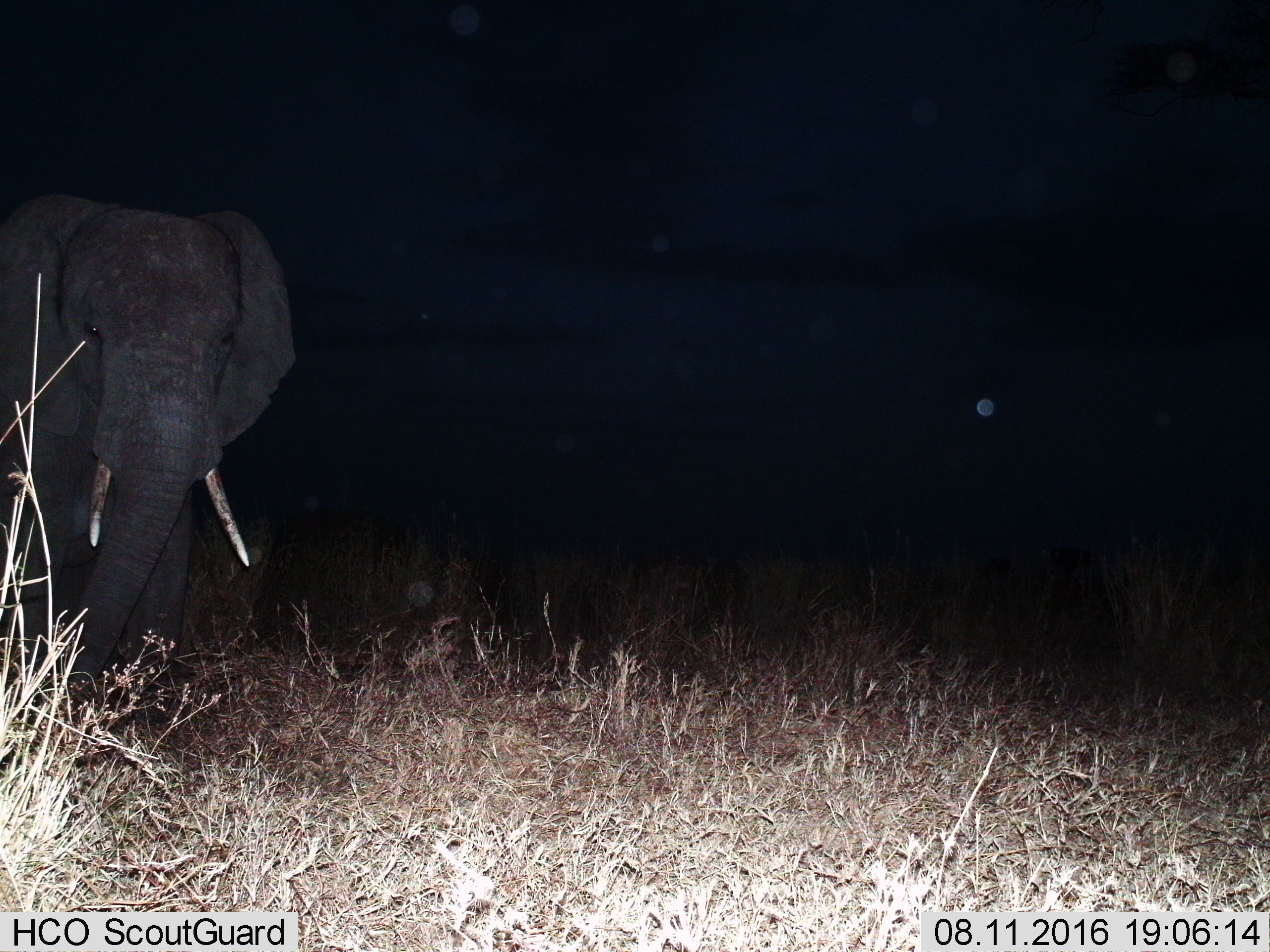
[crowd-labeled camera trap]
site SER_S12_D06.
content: unidentified animal